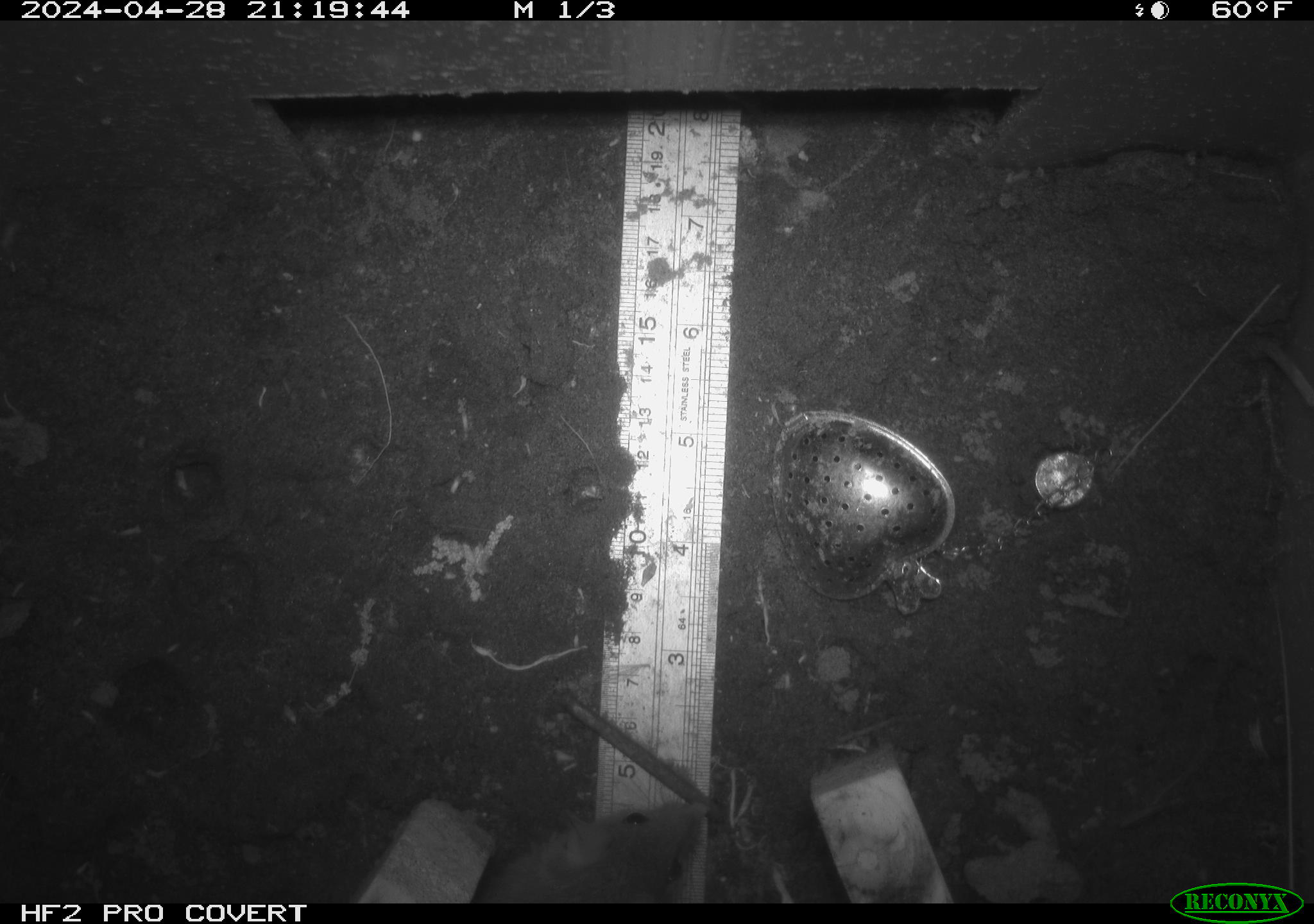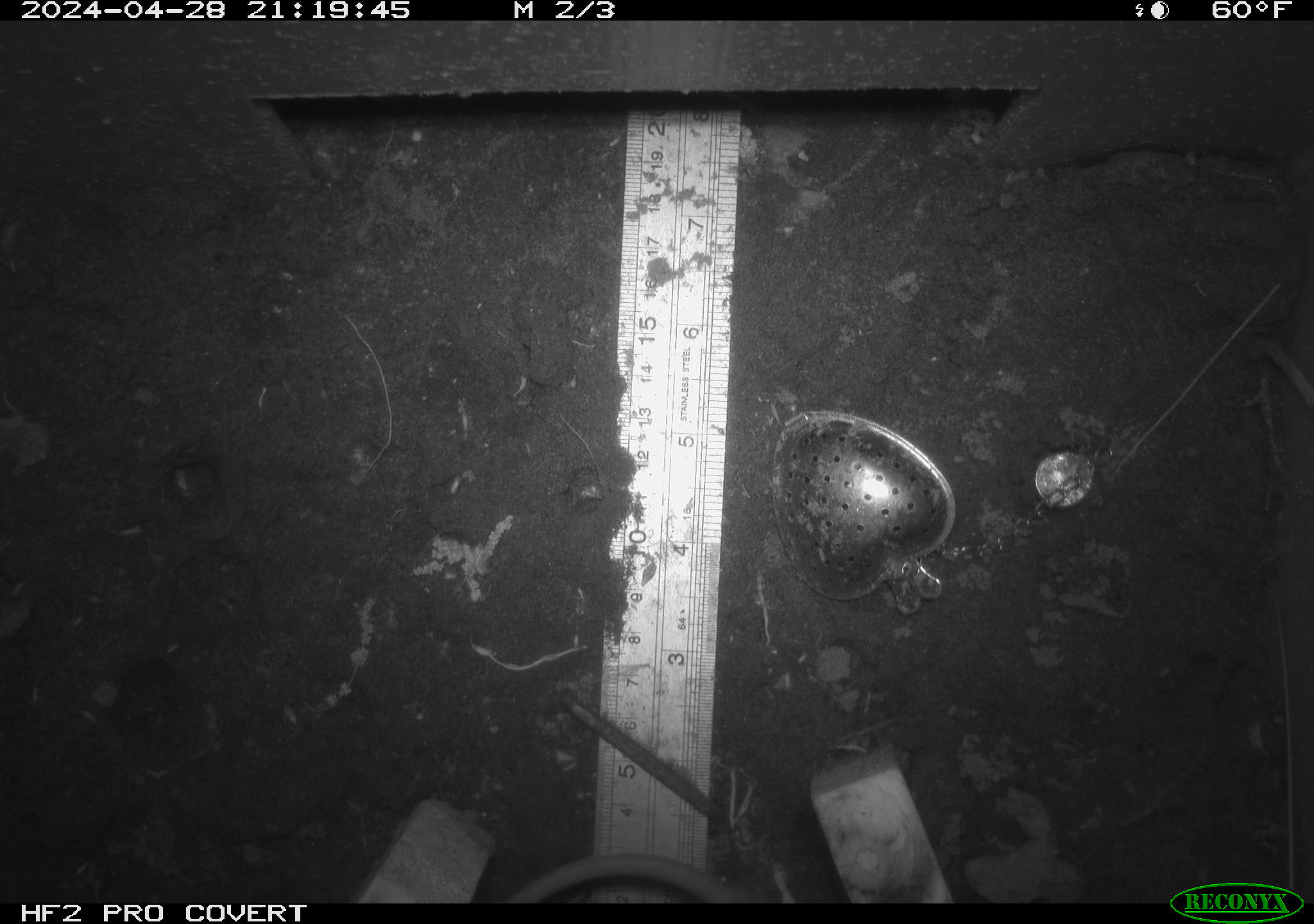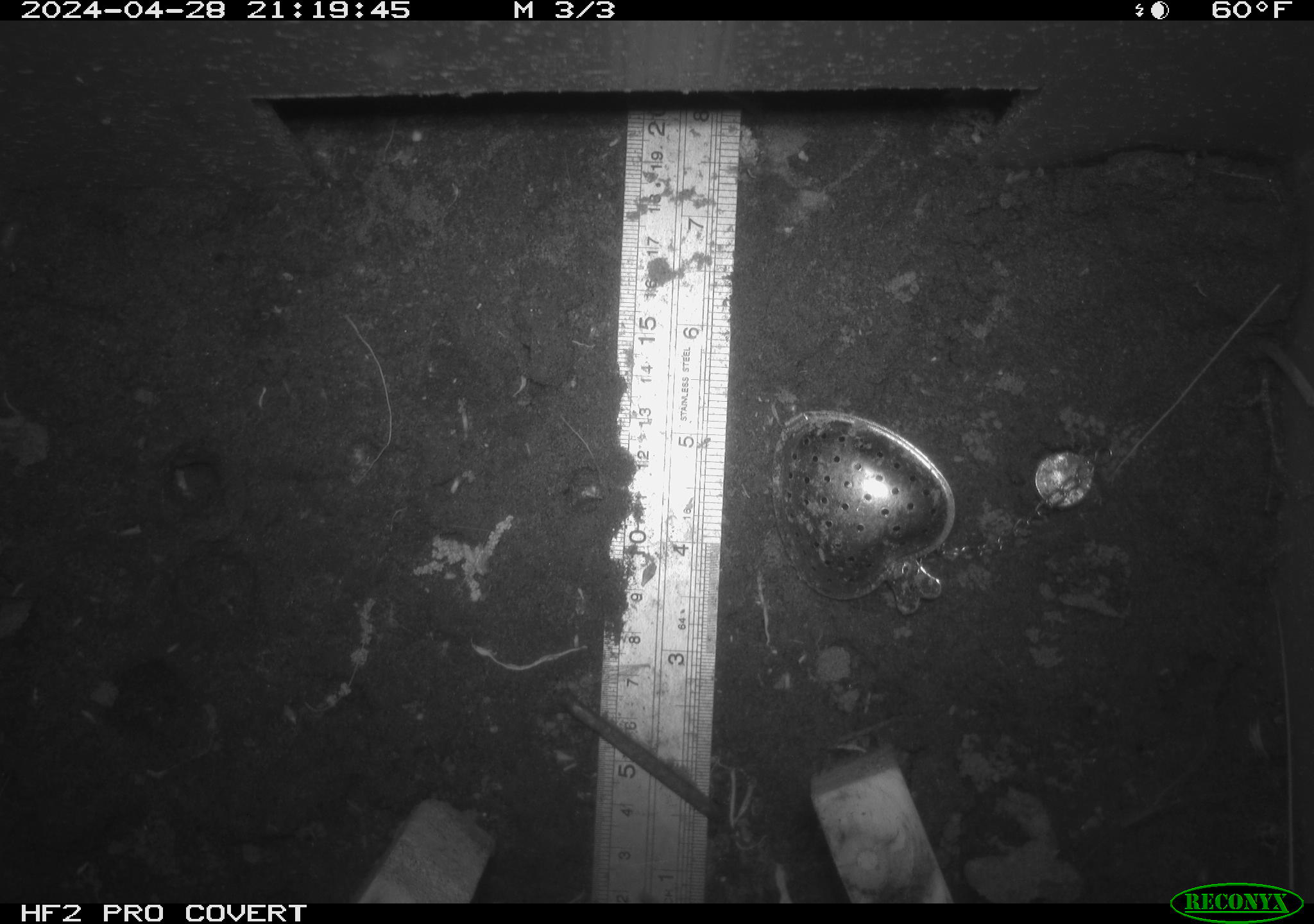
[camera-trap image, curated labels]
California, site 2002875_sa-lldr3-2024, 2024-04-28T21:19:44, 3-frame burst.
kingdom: Animalia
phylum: Chordata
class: Mammalia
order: Rodentia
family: Muridae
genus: Rattus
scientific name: Rattus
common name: rat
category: rattus species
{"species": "rattus species (rat) (Rattus)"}